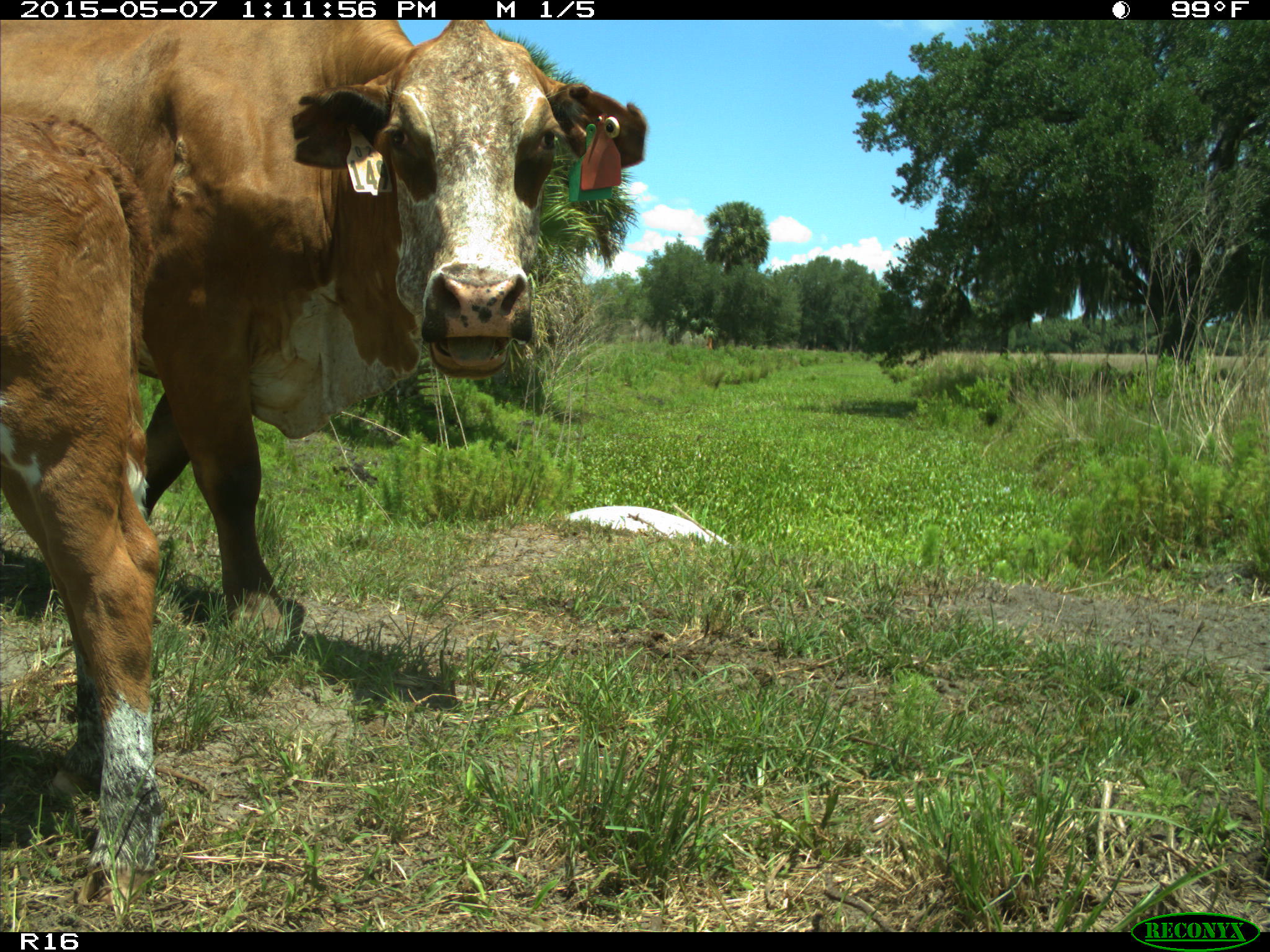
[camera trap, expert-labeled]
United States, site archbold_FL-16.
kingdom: Animalia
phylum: Chordata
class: Mammalia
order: Artiodactyla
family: Bovidae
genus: Bos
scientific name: Bos taurus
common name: domestic cow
Bos taurus (domestic cow).